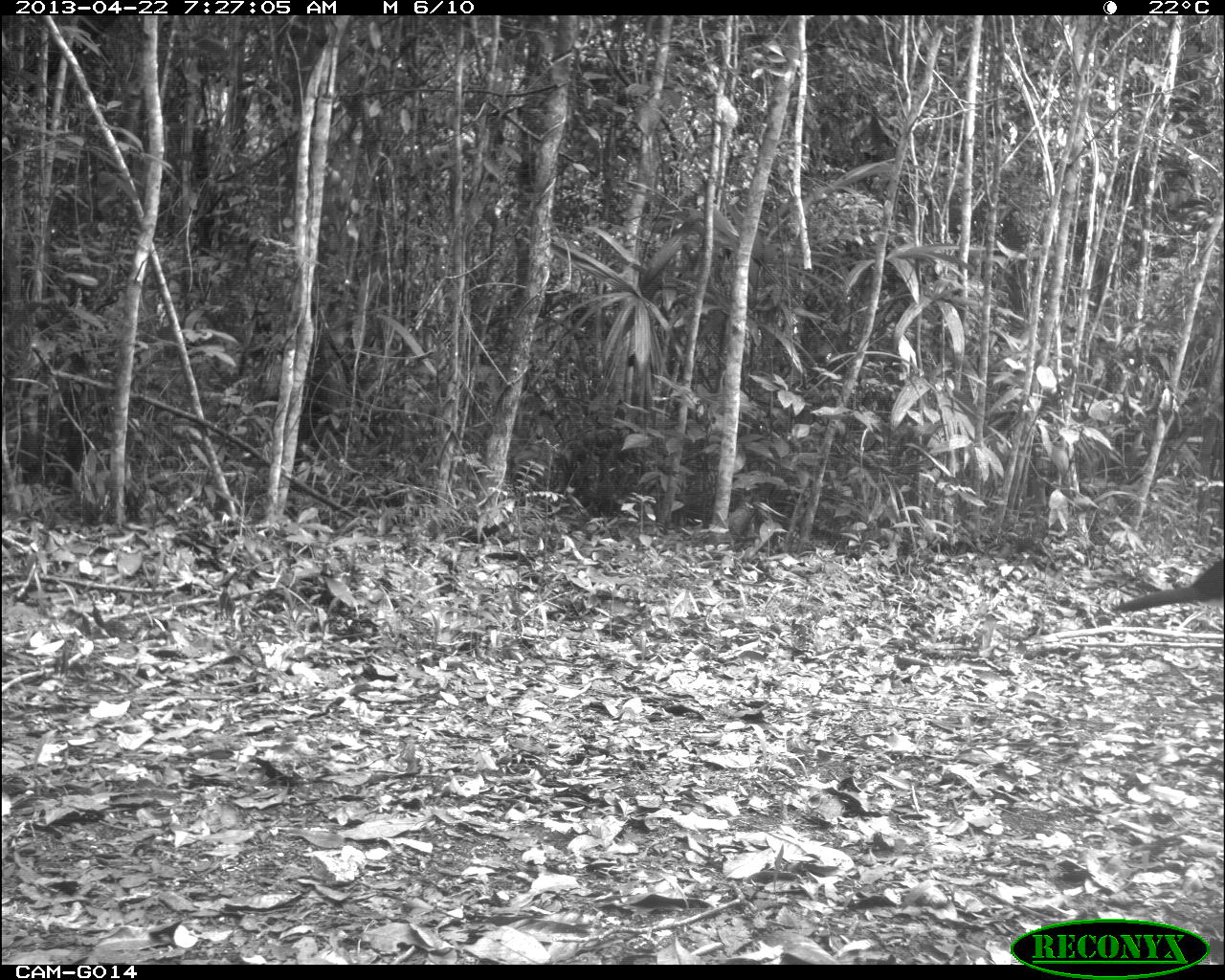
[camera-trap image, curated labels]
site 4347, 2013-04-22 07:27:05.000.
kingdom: Animalia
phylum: Chordata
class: Aves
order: Galliformes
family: Cracidae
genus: Crax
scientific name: Crax rubra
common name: great curassow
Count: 1.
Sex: male.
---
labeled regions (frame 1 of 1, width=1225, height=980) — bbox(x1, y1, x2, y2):
crax rubra: bbox(1106, 555, 1225, 614)